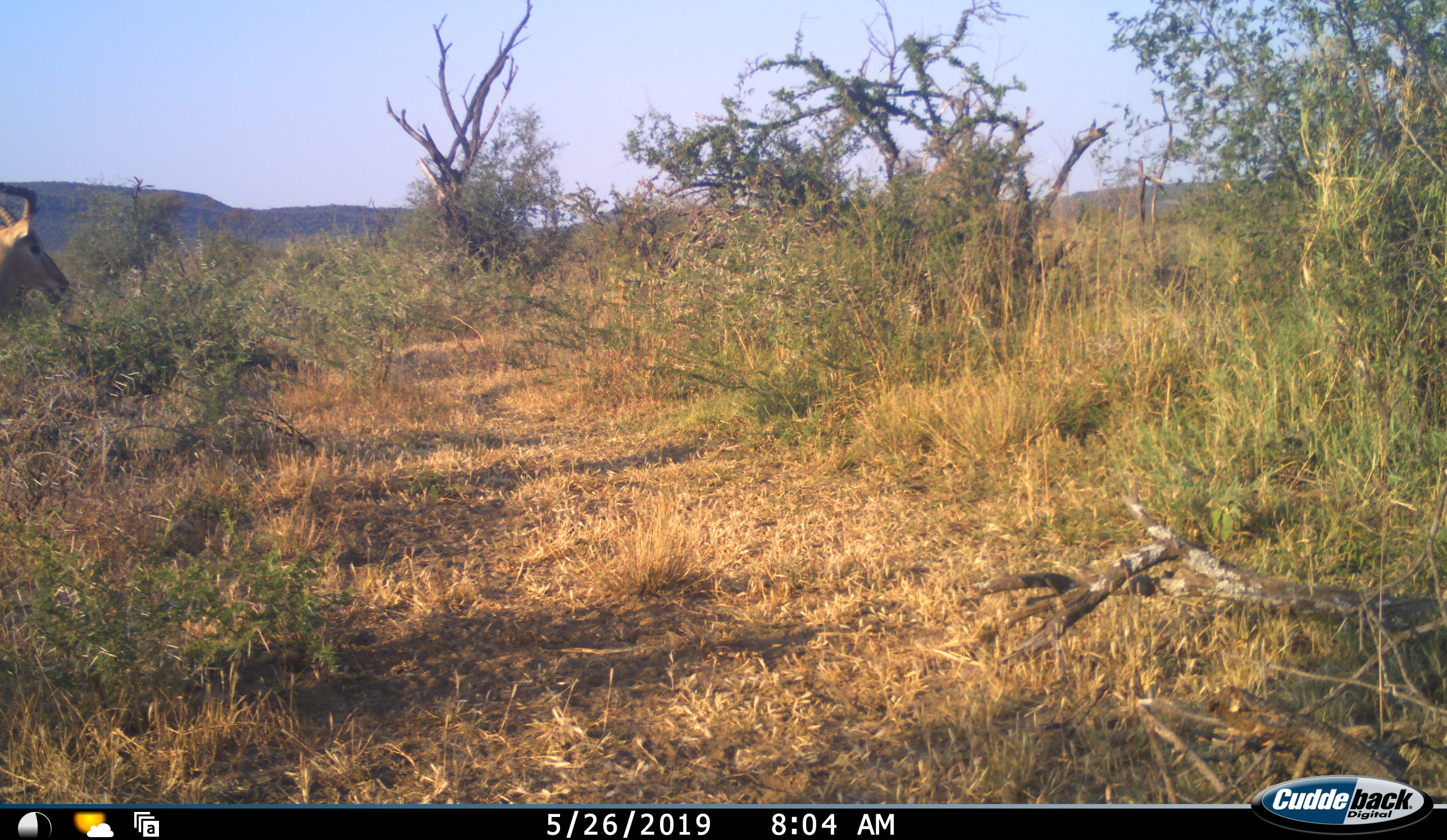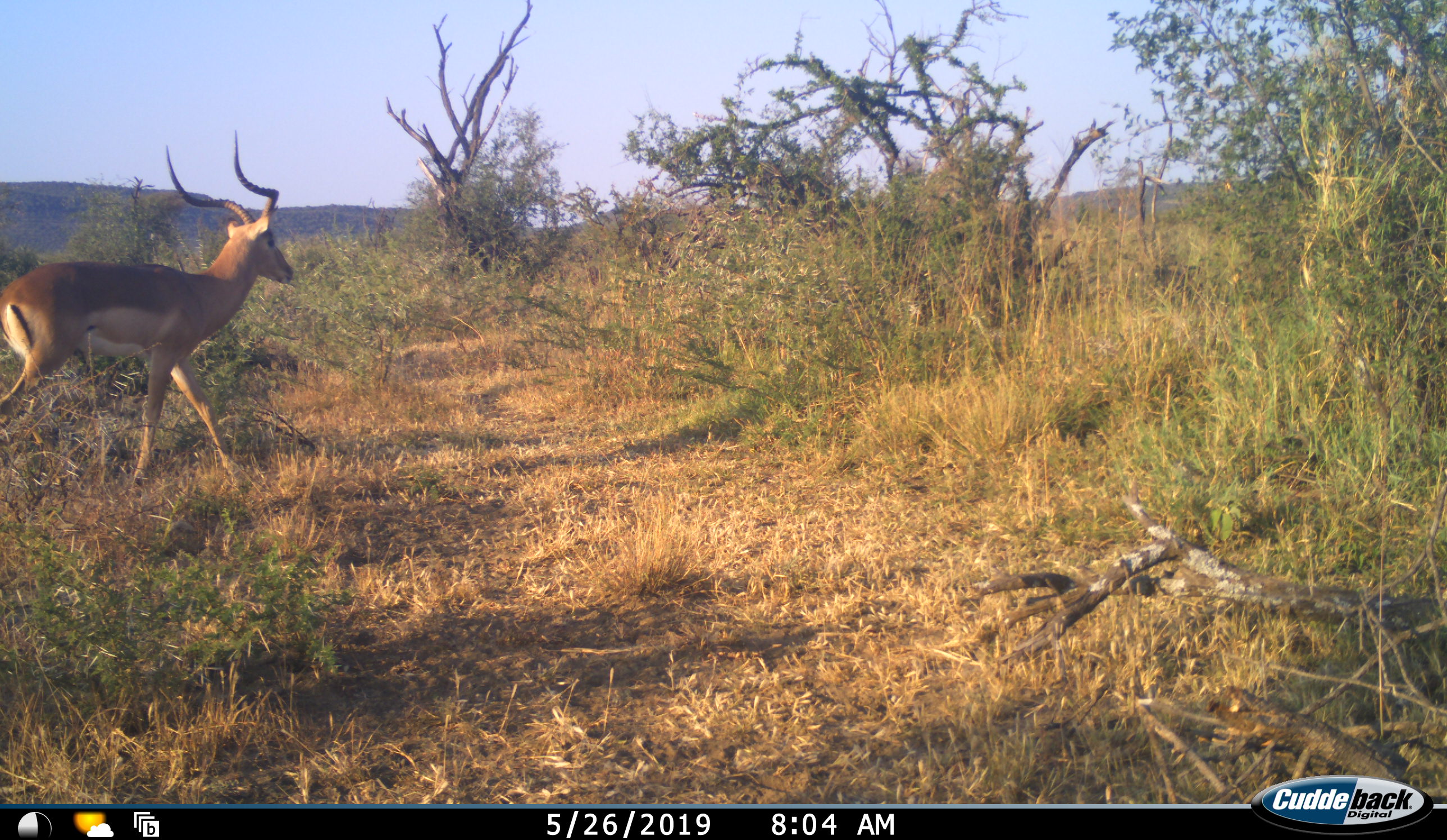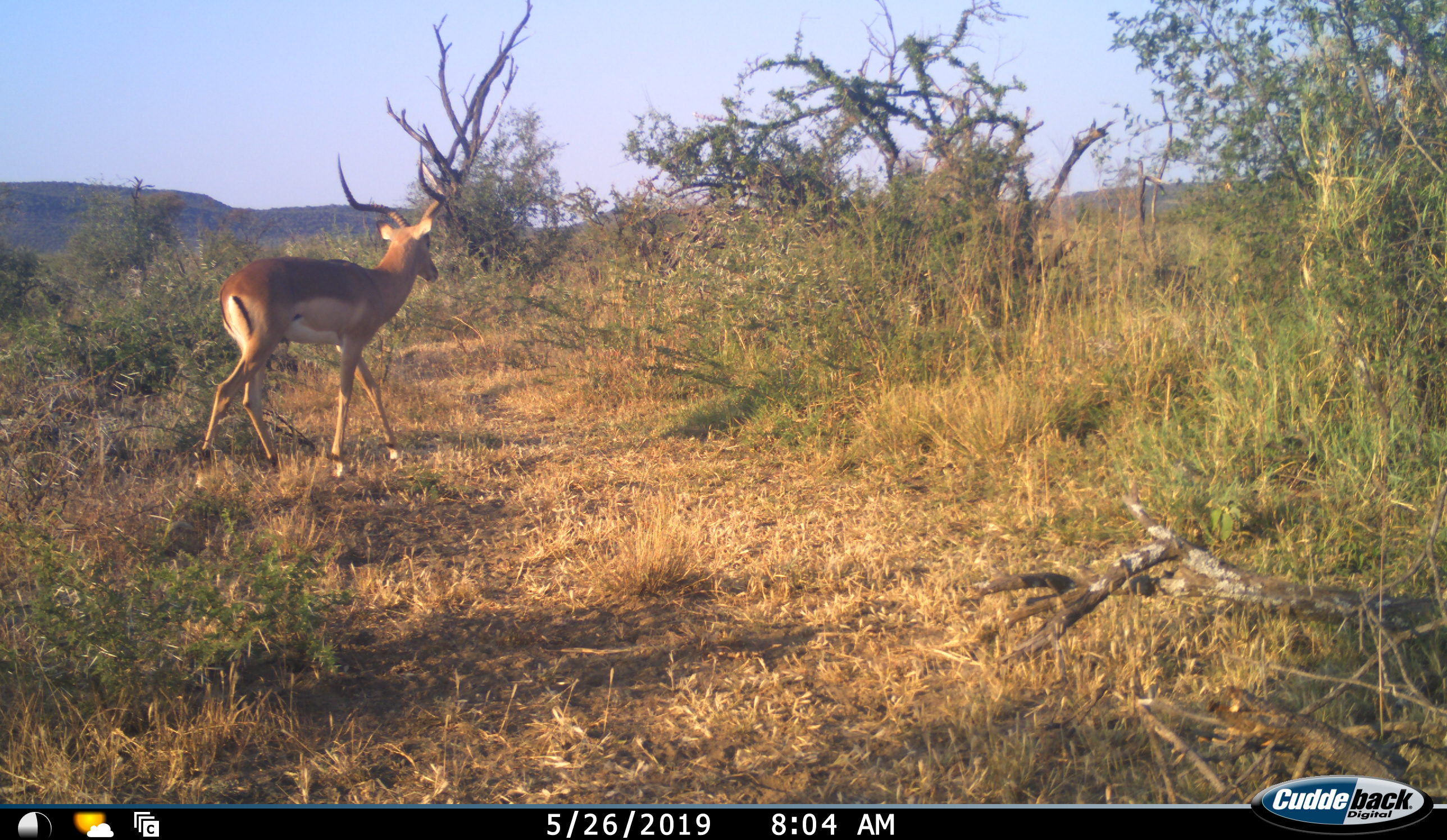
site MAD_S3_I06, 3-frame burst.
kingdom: Animalia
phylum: Chordata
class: Mammalia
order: Artiodactyla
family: Bovidae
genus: Aepyceros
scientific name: Aepyceros melampus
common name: impala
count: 1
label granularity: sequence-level